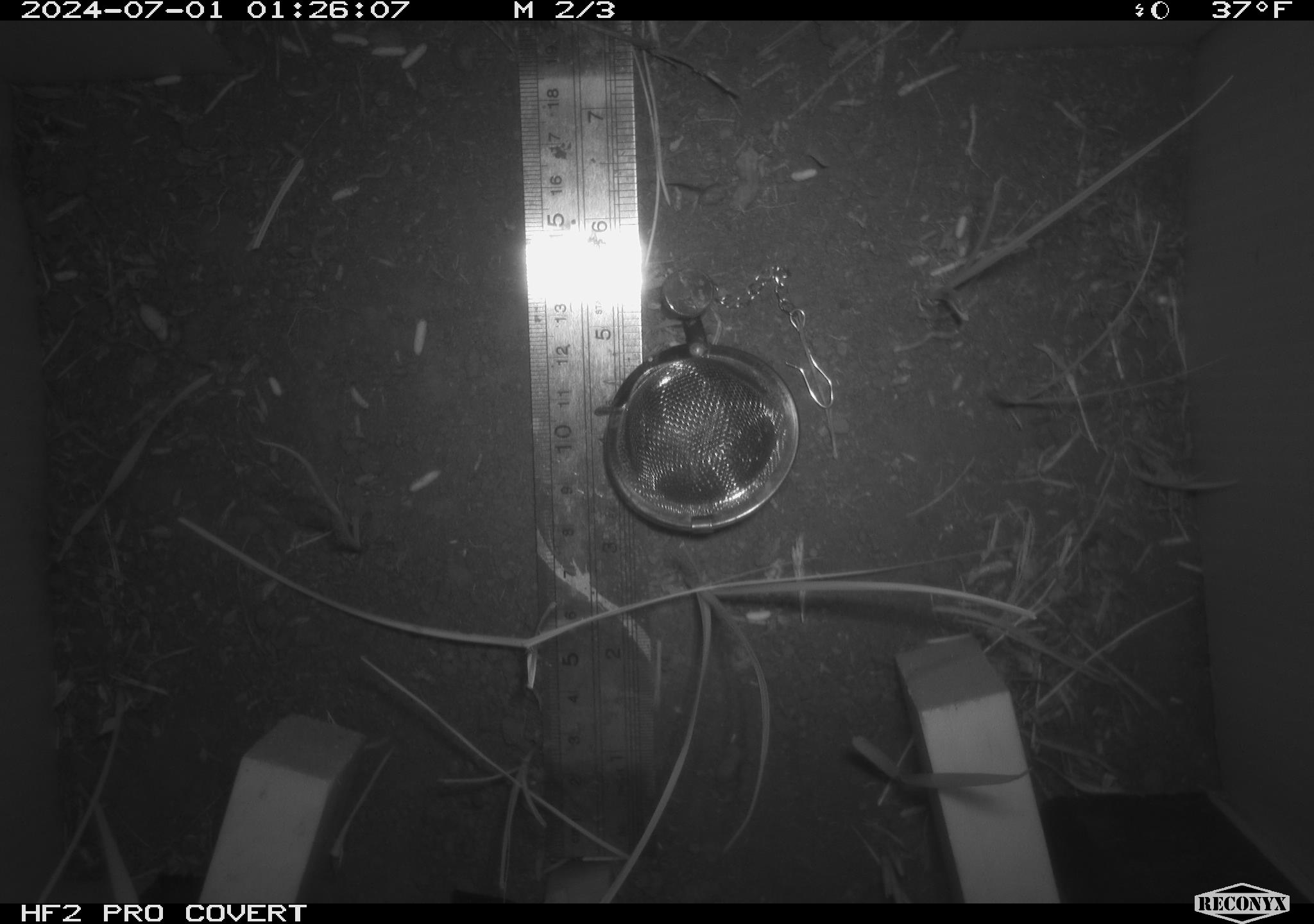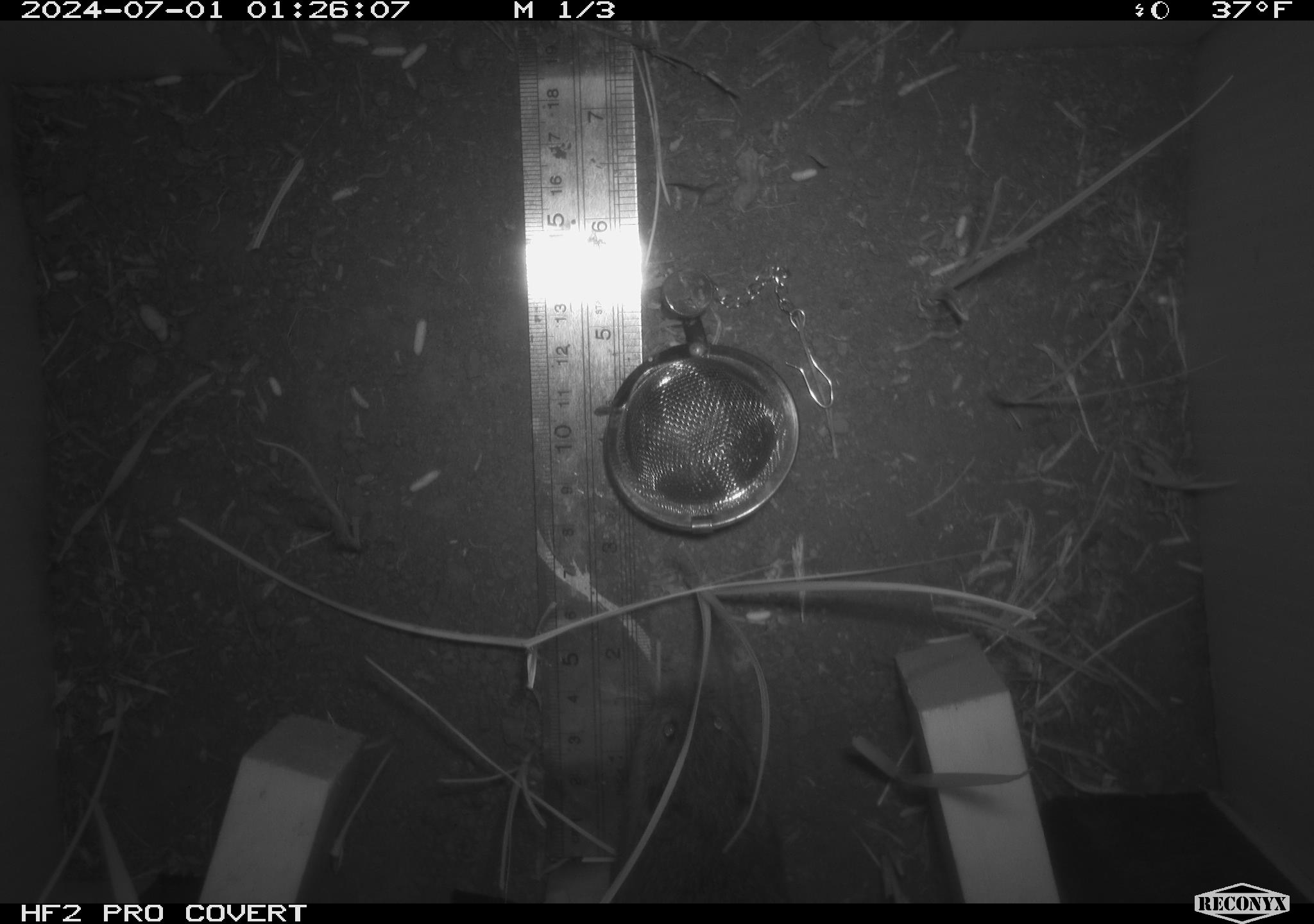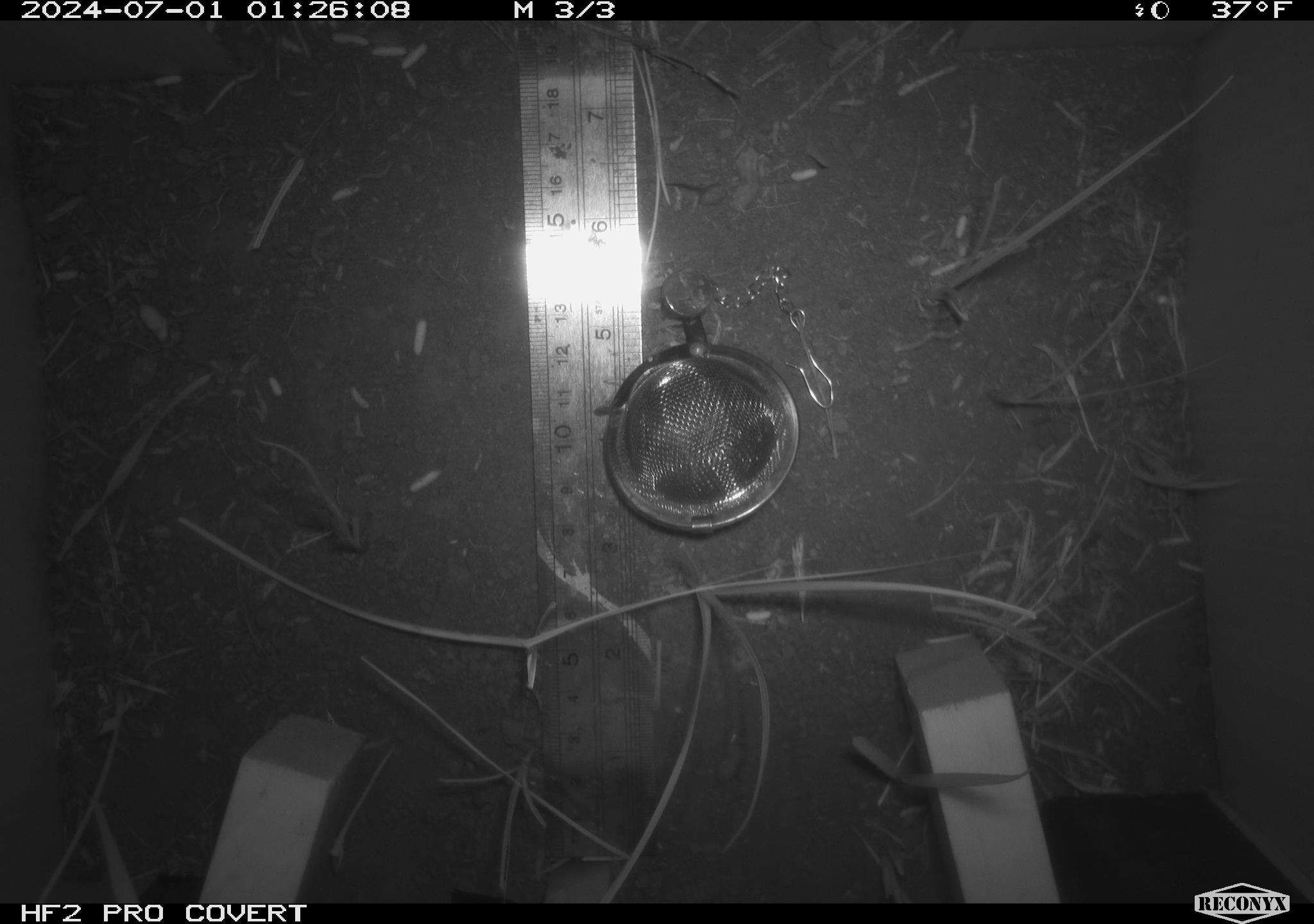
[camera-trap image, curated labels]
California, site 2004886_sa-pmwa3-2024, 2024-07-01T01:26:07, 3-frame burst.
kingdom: Animalia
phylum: Chordata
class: Mammalia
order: Rodentia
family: Cricetidae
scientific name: Arvicolinae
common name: voles, lemmings, and muskrats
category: arvicolinae subfamily